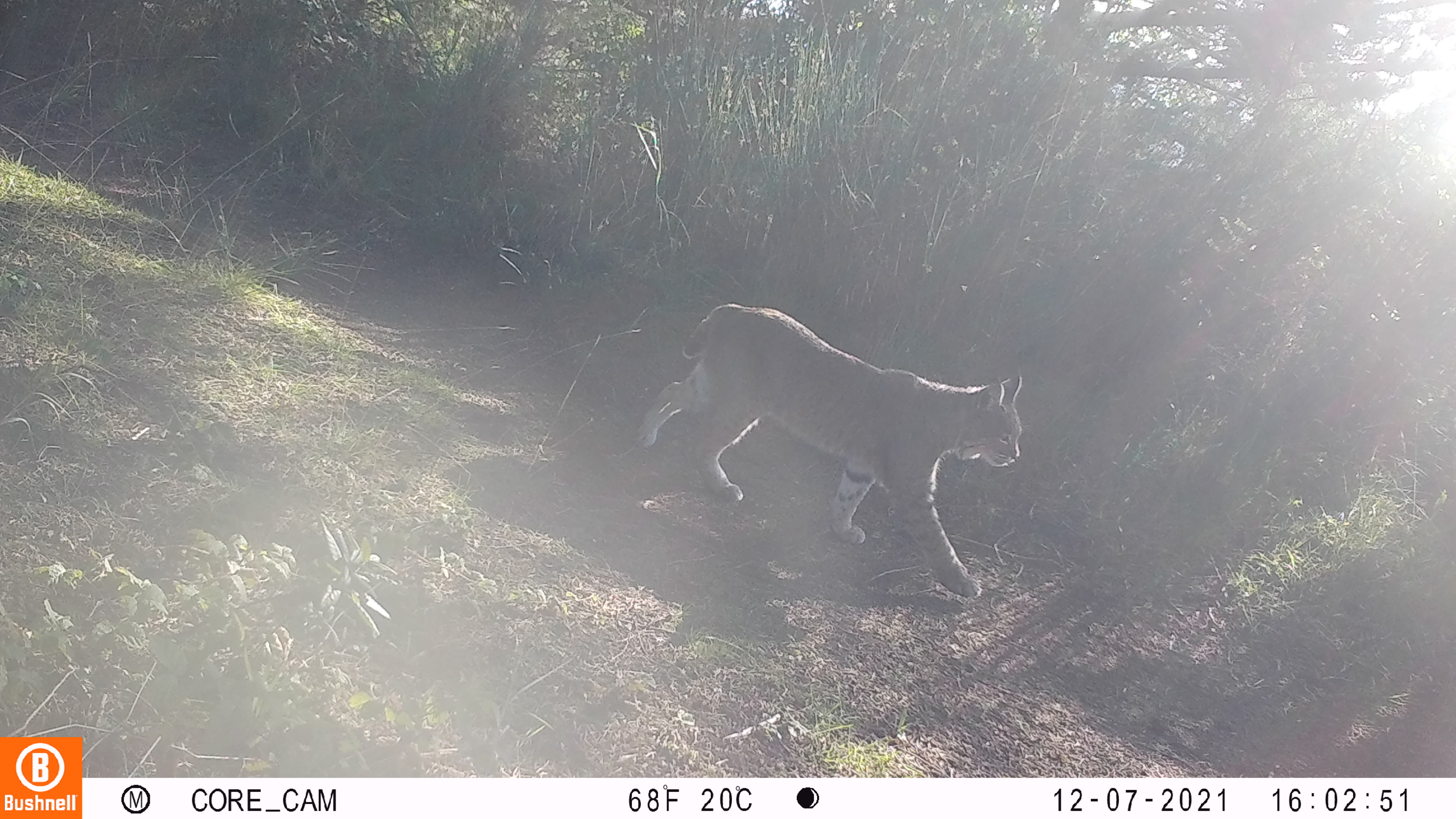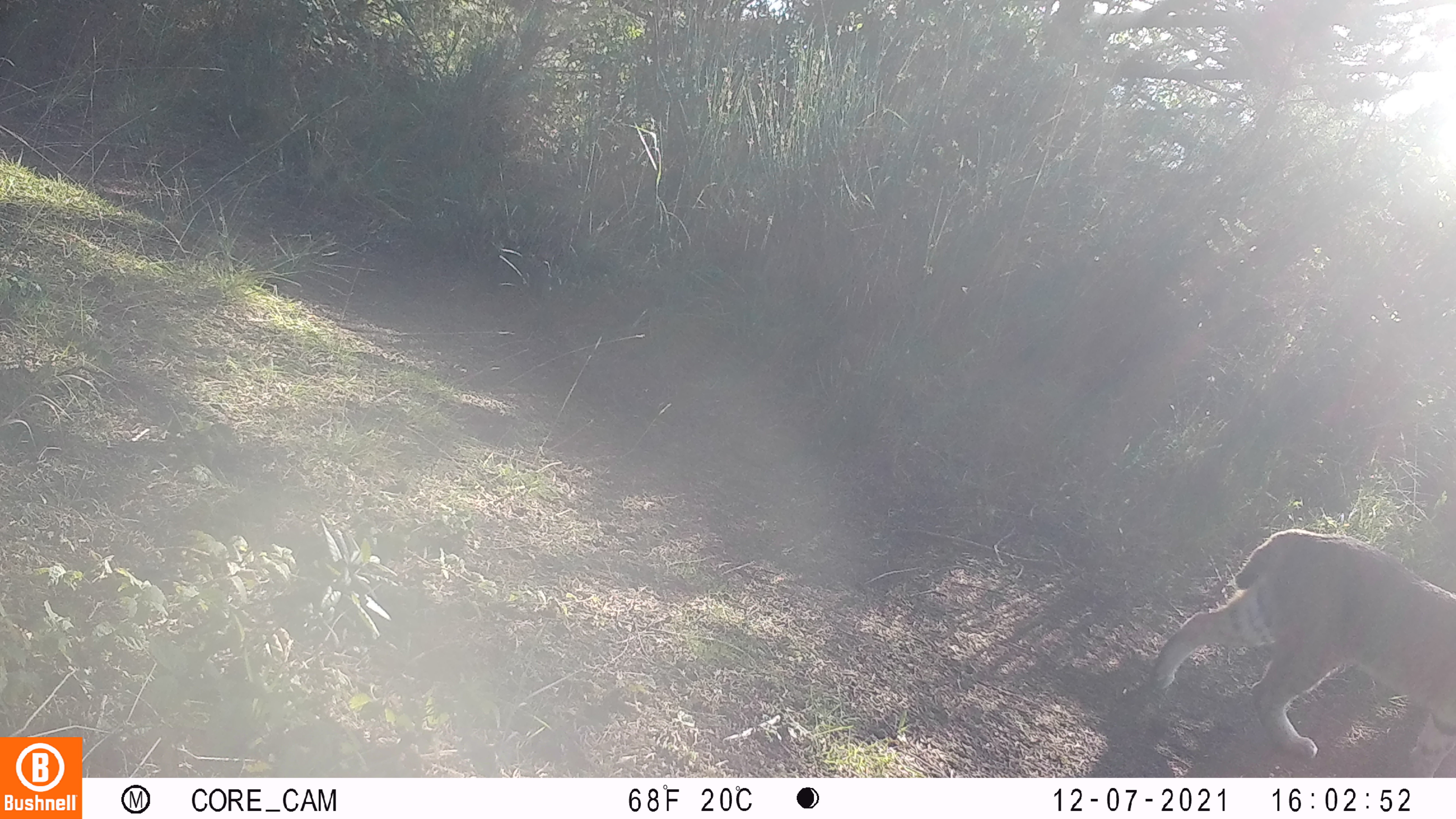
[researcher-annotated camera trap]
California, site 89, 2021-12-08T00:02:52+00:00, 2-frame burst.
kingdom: Animalia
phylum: Chordata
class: Mammalia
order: Carnivora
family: Felidae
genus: Lynx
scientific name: Lynx rufus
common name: bobcat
Bobcat (Lynx rufus).